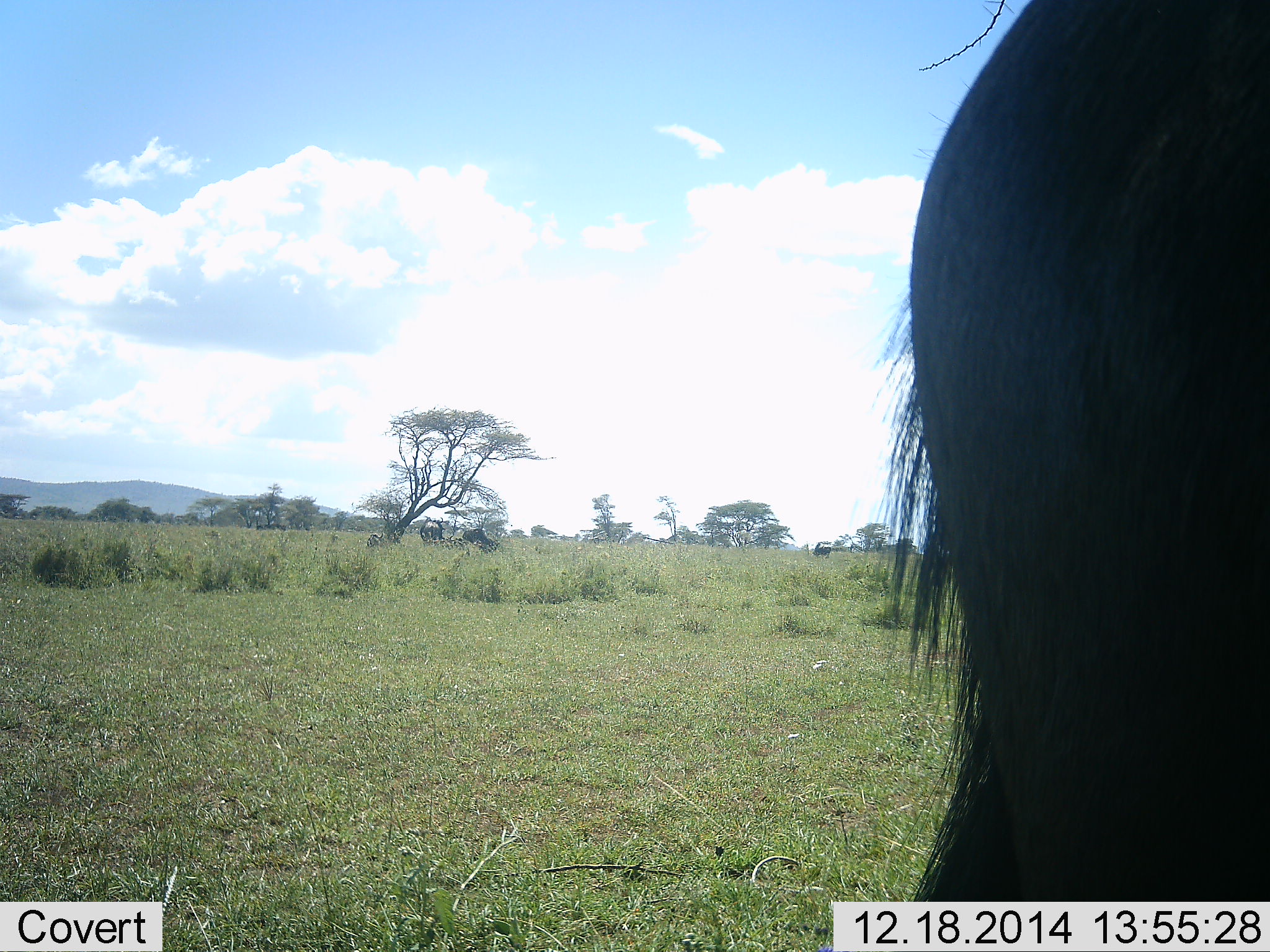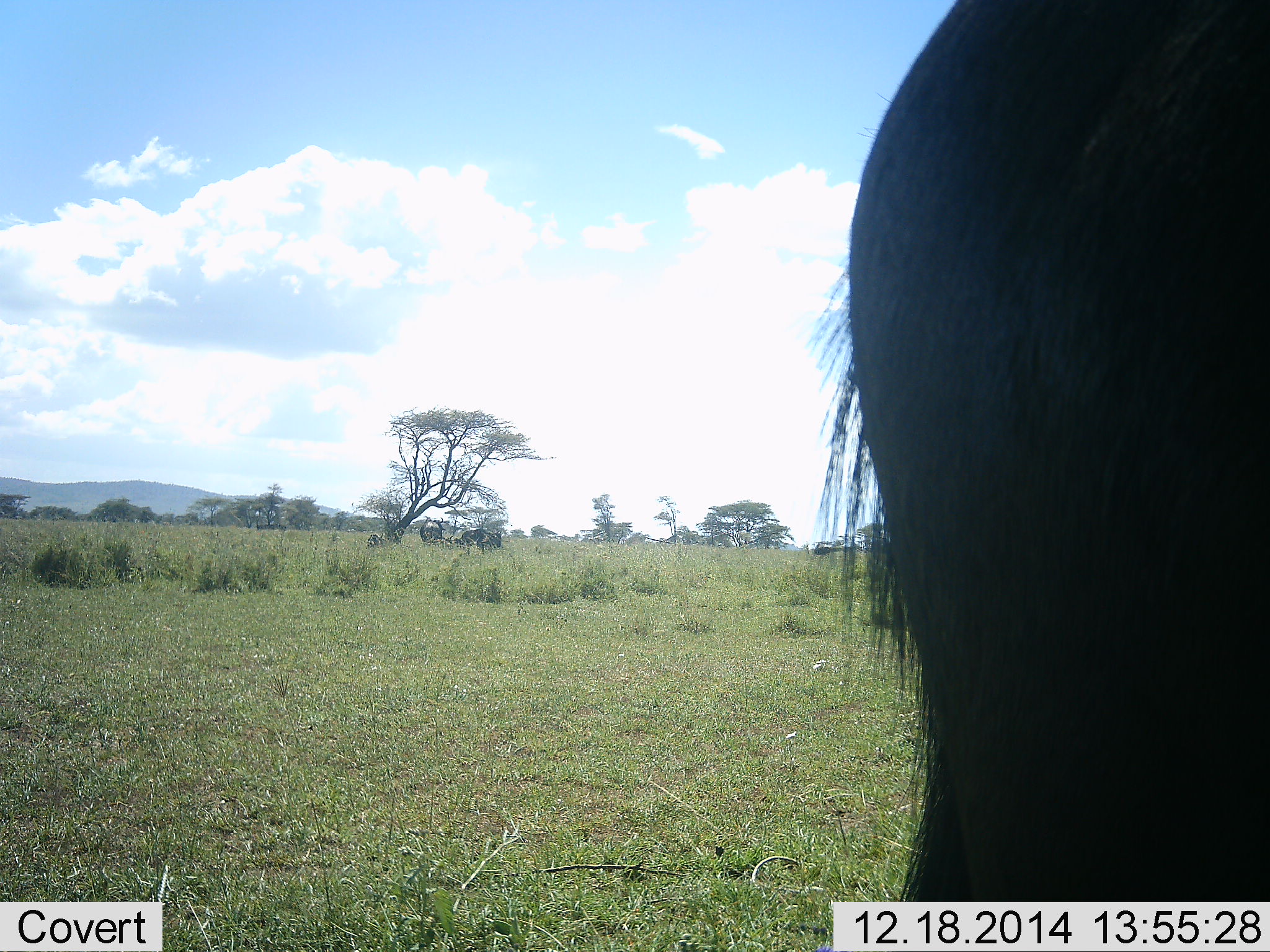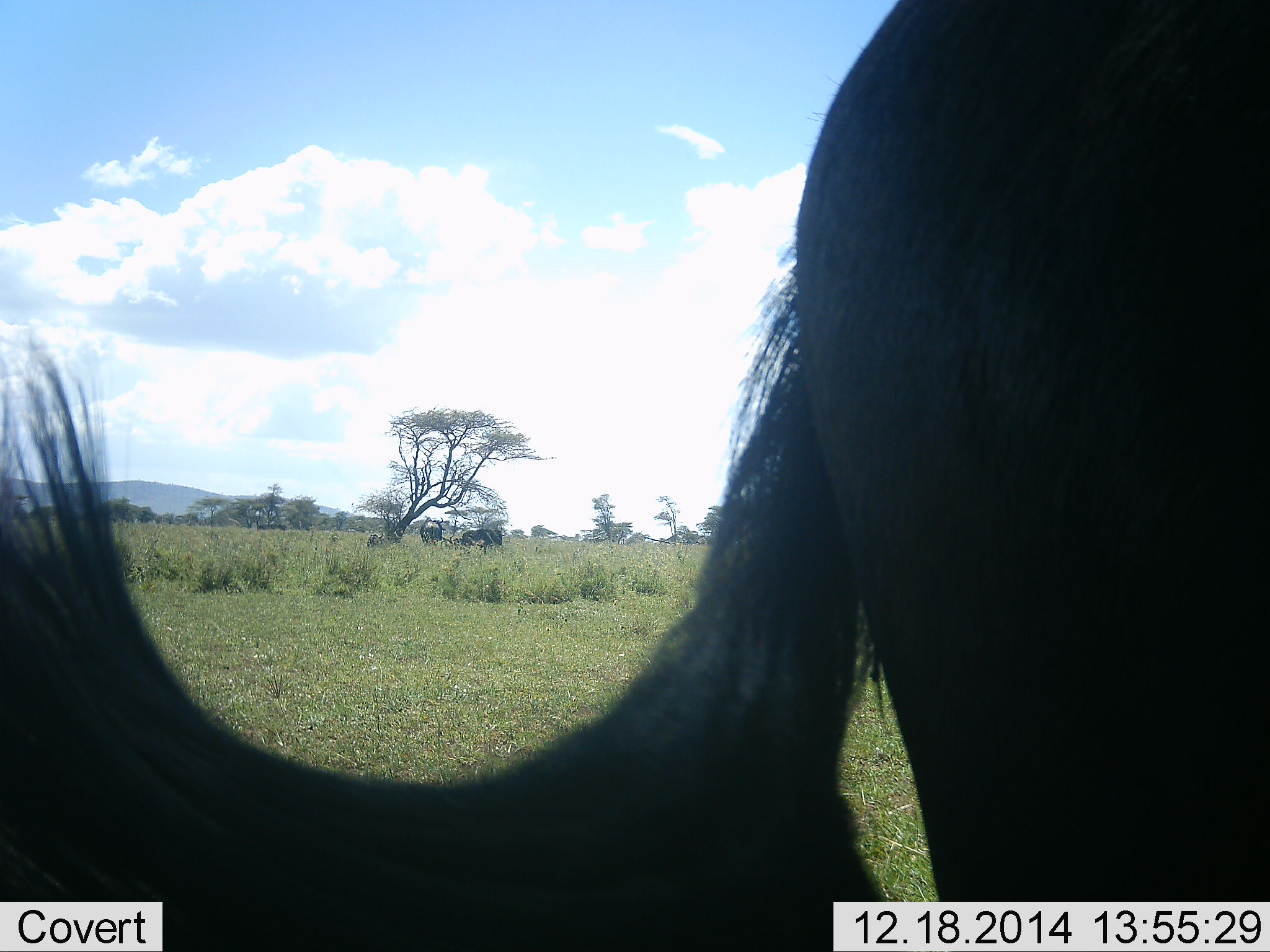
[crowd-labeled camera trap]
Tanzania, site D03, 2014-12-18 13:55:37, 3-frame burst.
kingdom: Animalia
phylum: Chordata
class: Mammalia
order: Artiodactyla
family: Bovidae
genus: Connochaetes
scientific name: Connochaetes taurinus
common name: blue wildebeest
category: wildebeest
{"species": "wildebeest (blue wildebeest) (Connochaetes taurinus)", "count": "1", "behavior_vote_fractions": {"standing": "90%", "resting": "10%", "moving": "10%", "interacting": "0%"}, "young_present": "0%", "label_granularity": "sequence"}